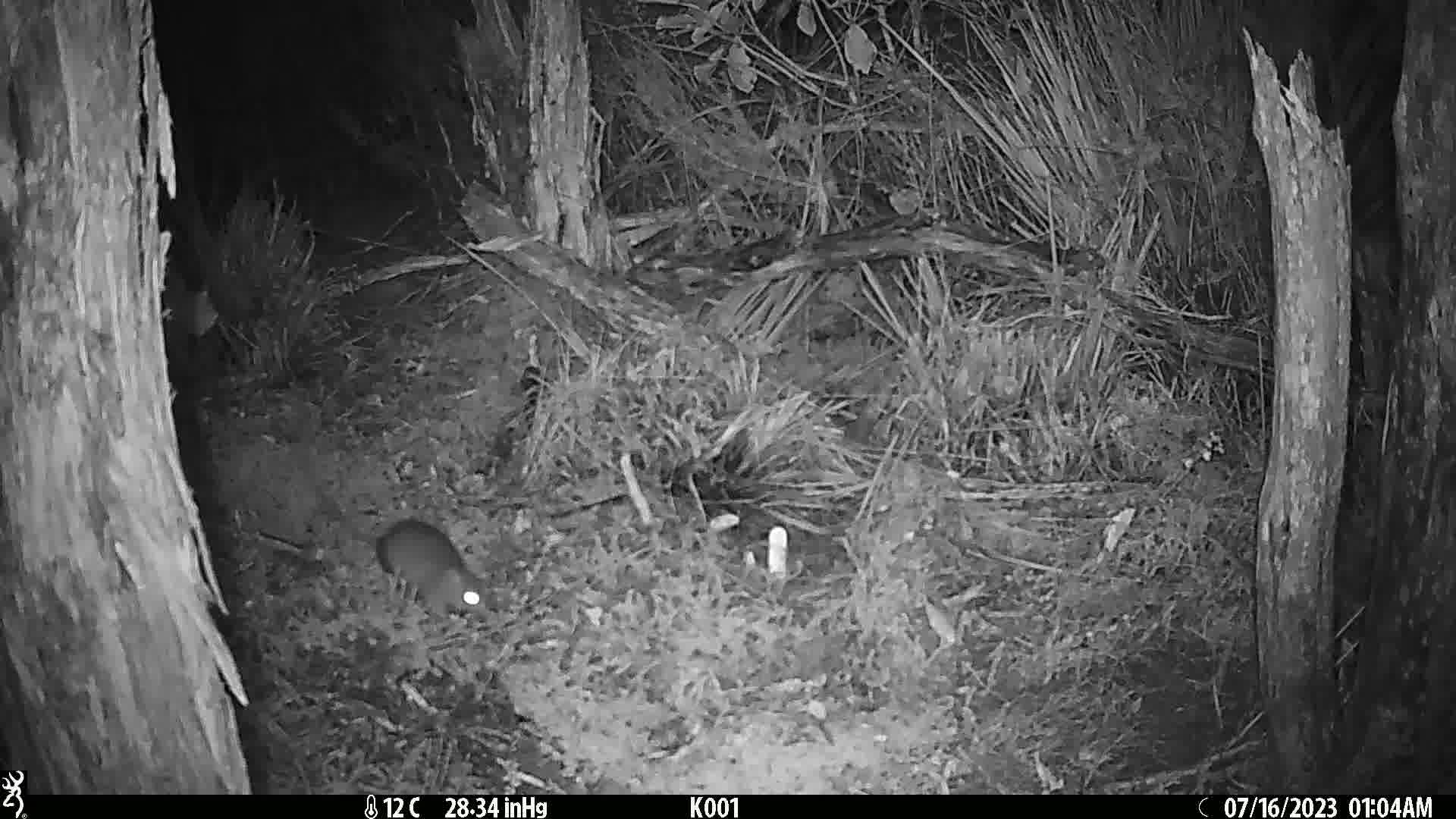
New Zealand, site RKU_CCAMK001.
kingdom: Animalia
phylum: Chordata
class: Mammalia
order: Rodentia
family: Muridae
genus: Rattus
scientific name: Rattus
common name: rat